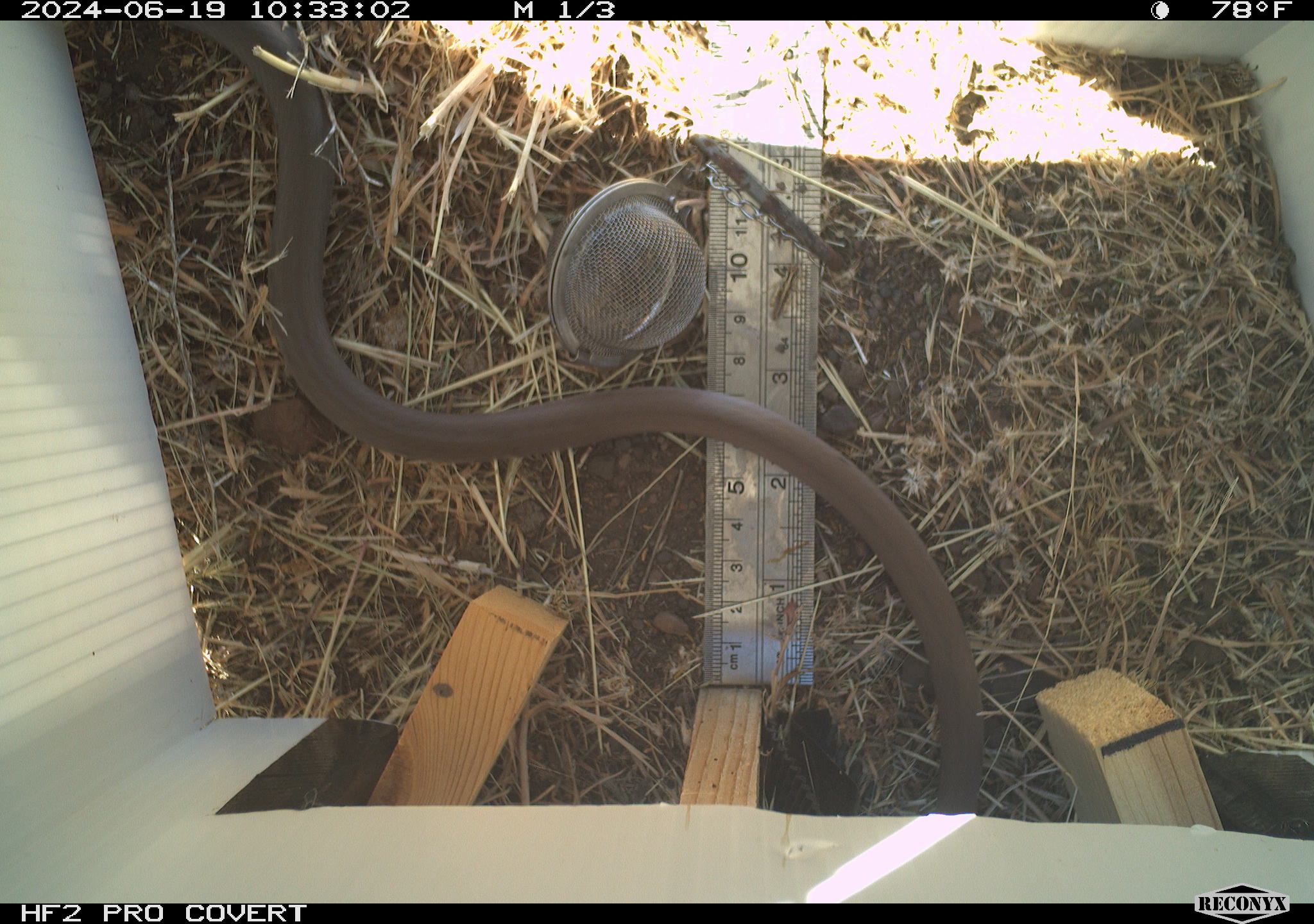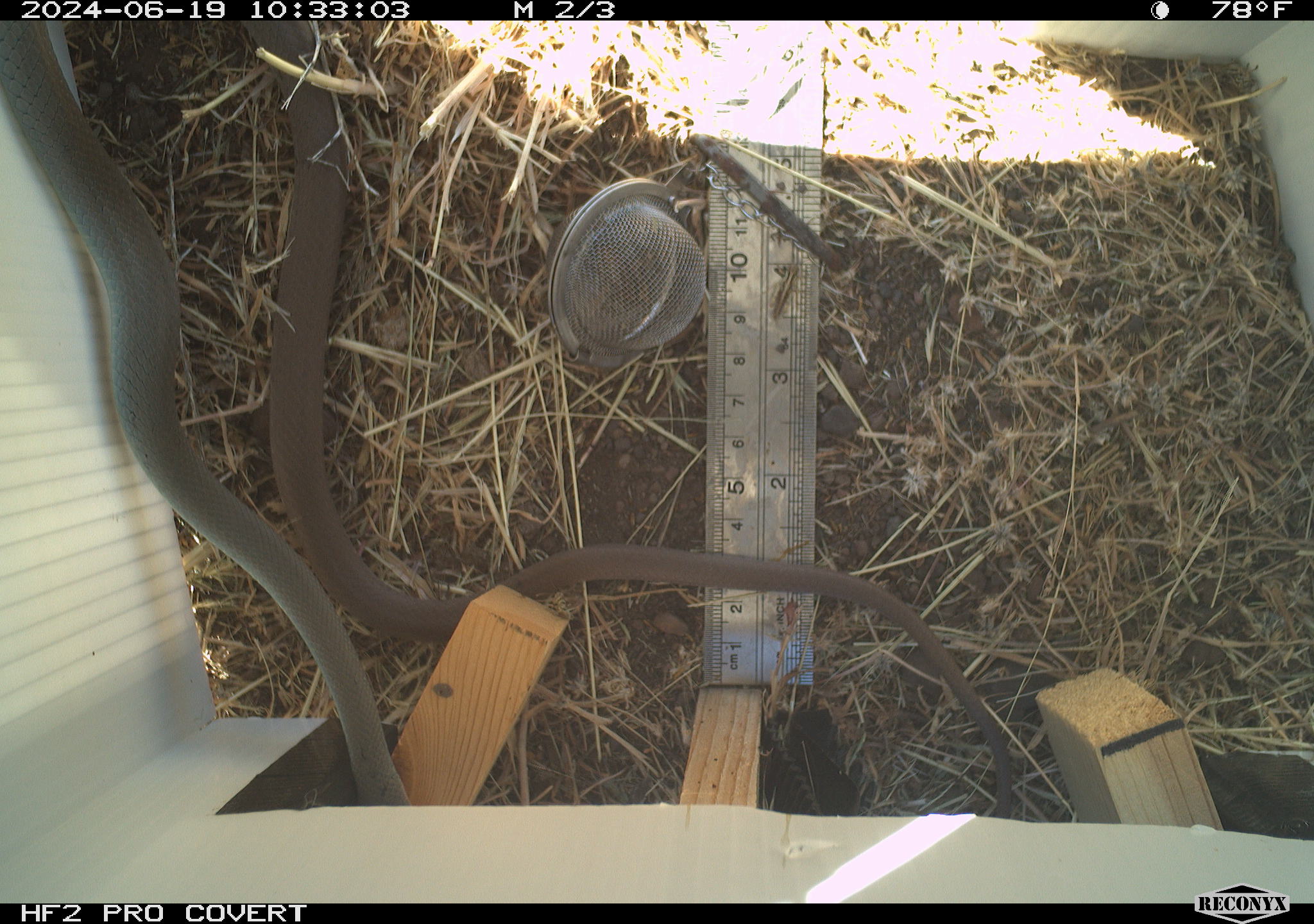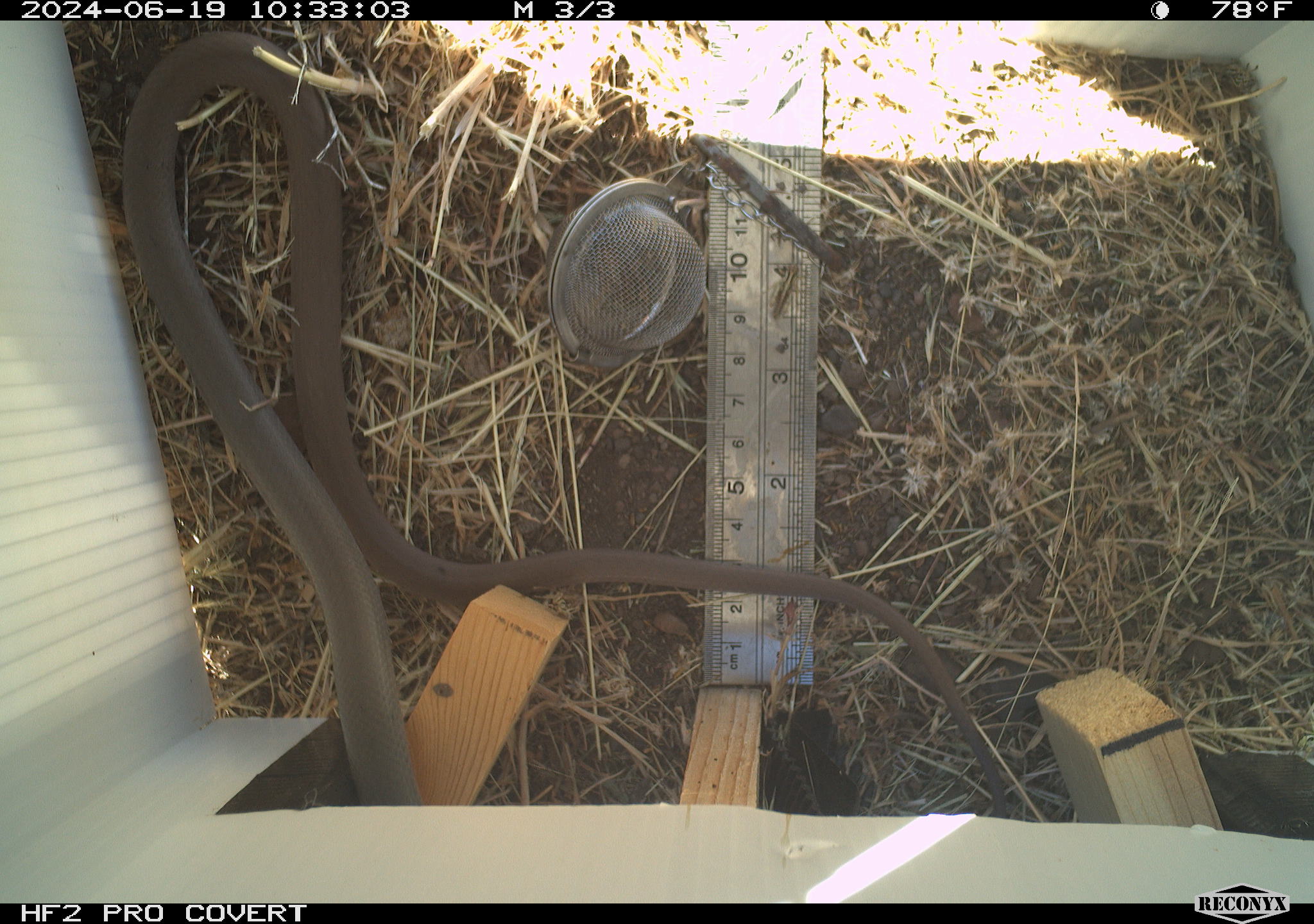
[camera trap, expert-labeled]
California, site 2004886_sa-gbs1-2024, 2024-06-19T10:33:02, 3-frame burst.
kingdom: Animalia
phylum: Chordata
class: Reptilia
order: Squamata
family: Colubridae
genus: Coluber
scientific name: Coluber constrictor mormon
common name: western yellow-bellied racer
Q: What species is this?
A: Western yellow-bellied racer (Coluber constrictor mormon).